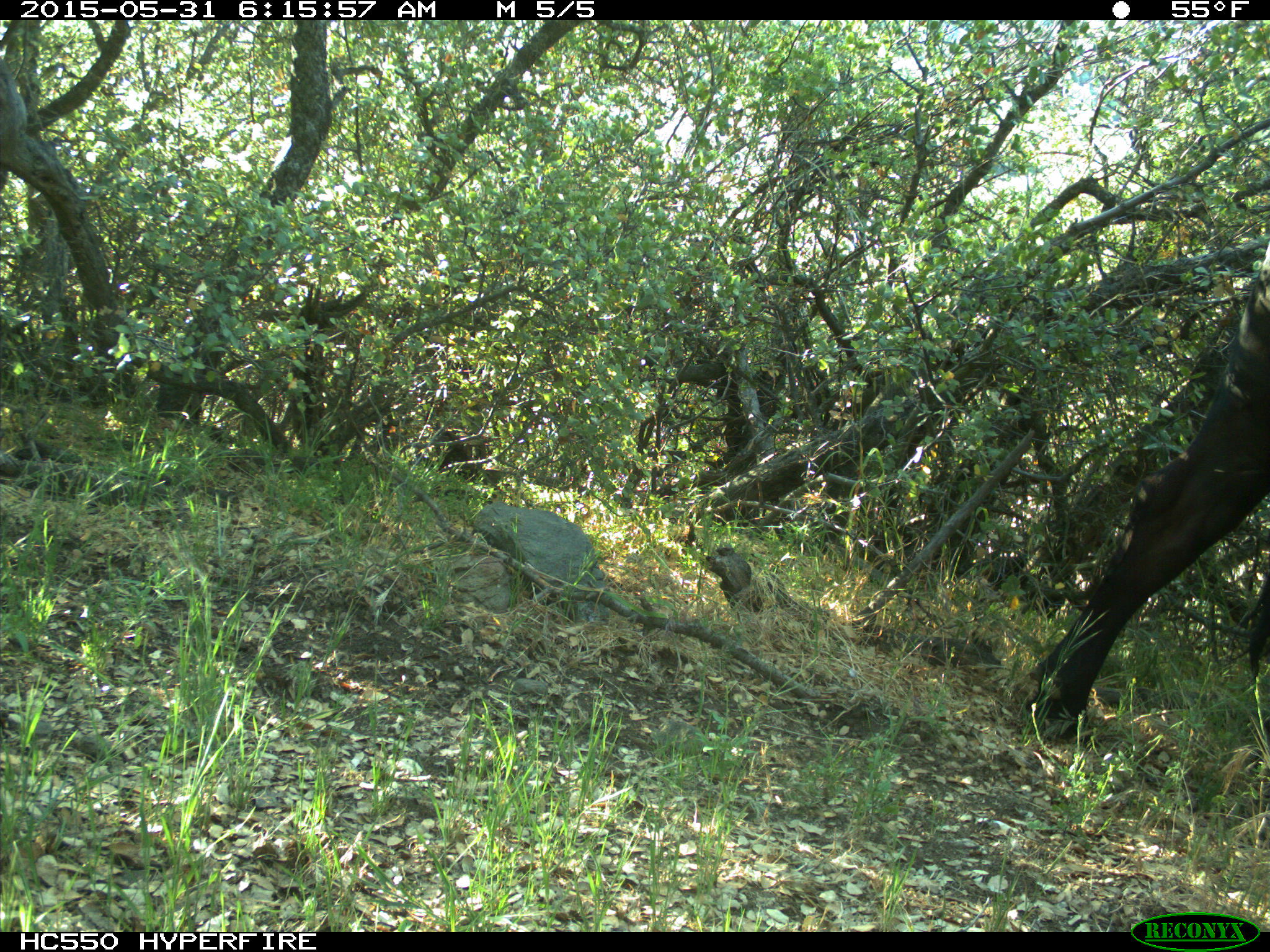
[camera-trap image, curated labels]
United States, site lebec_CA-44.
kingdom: Animalia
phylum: Chordata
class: Mammalia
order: Artiodactyla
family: Bovidae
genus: Bos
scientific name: Bos taurus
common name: domestic cow